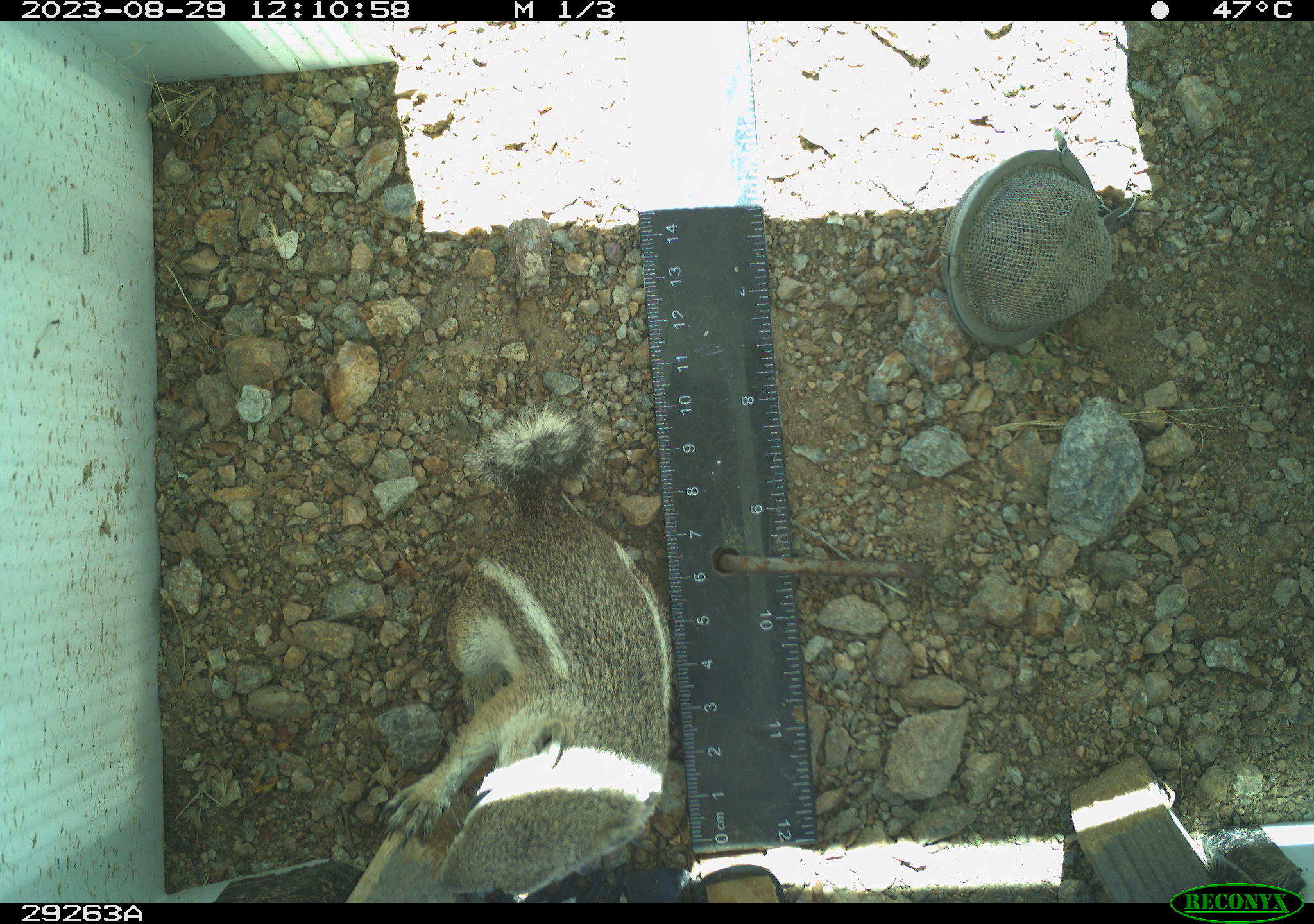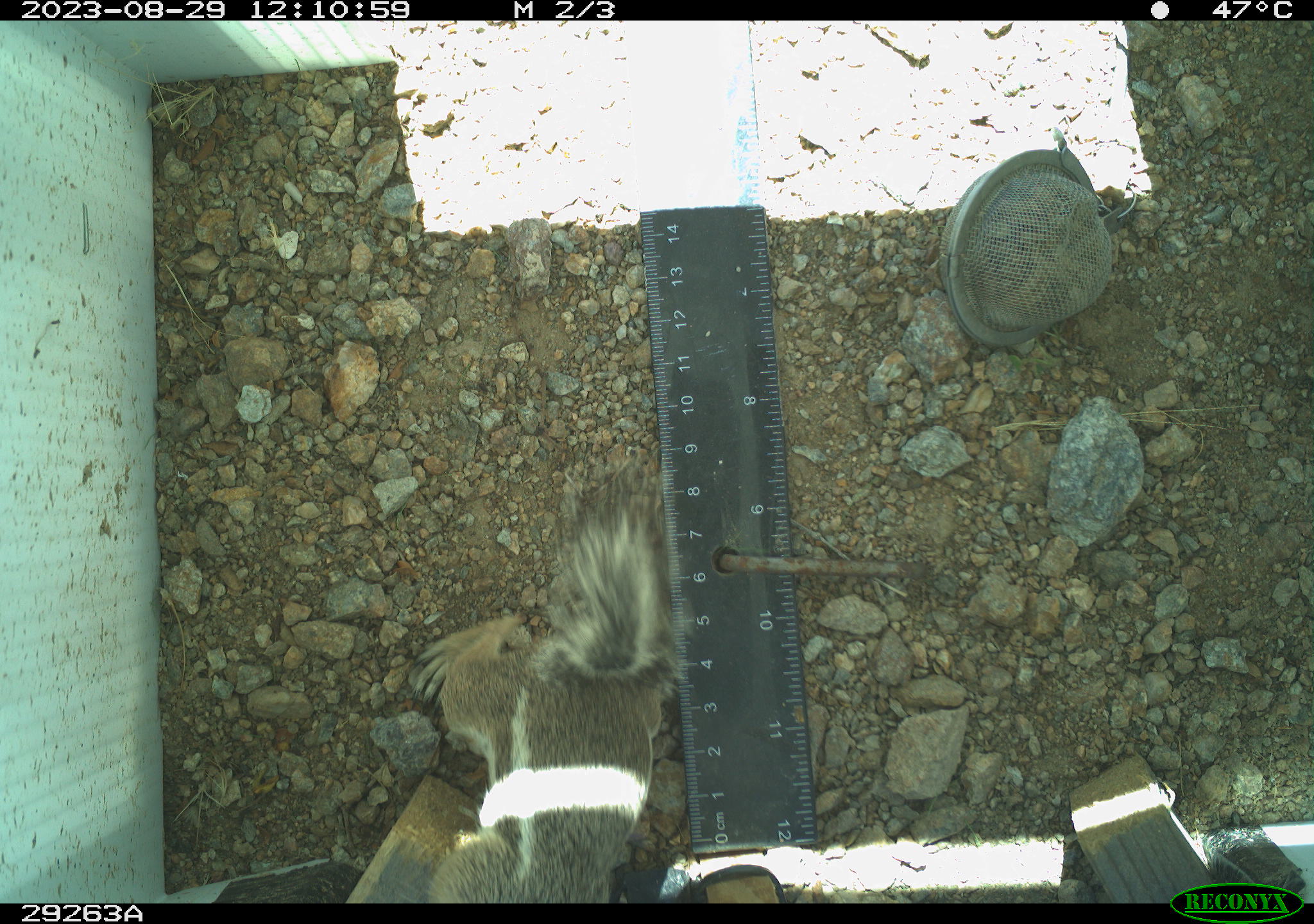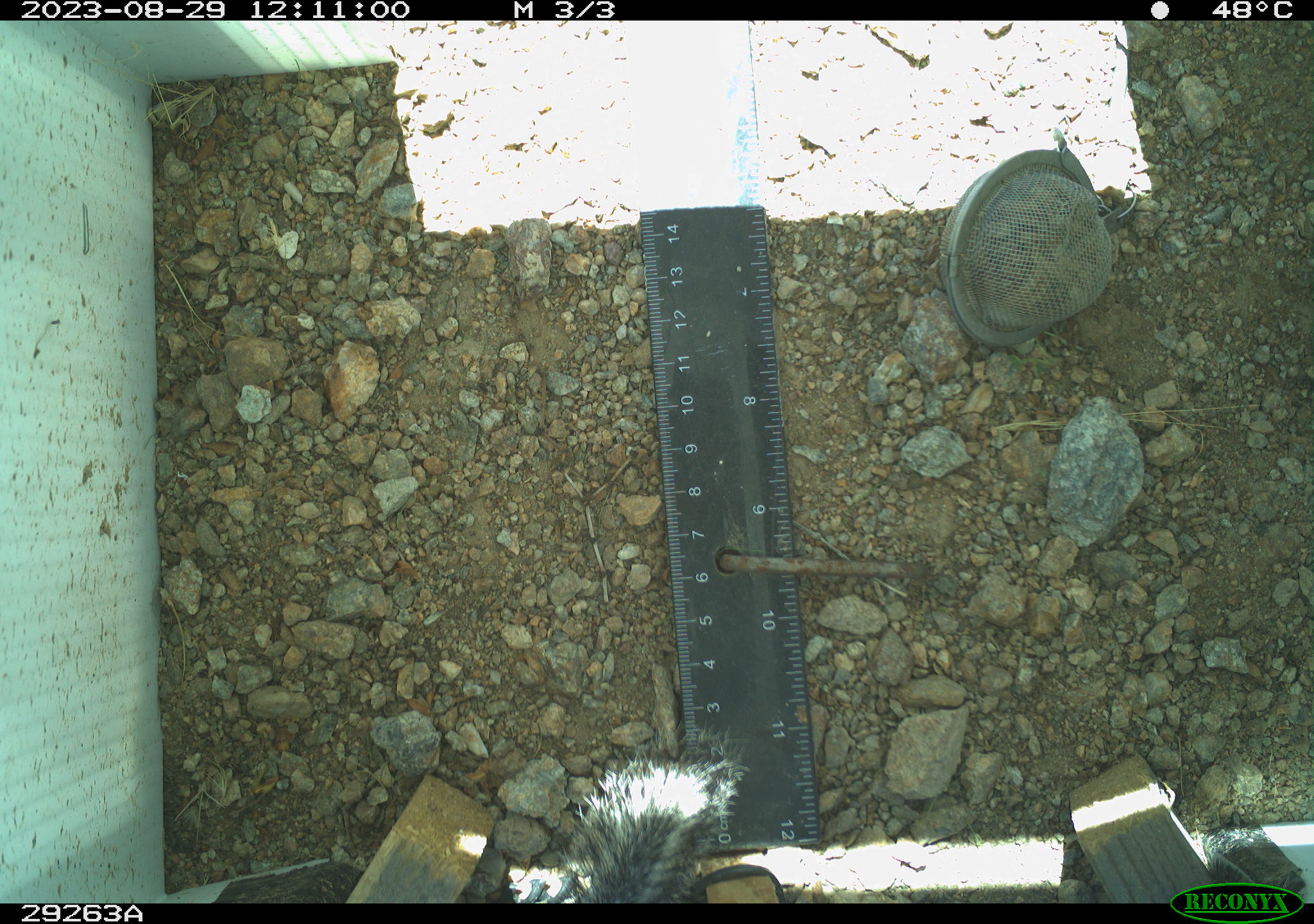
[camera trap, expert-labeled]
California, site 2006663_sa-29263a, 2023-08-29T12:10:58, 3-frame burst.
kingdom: Animalia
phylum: Chordata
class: Mammalia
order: Rodentia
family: Sciuridae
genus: Ammospermophilus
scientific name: Ammospermophilus leucurus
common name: white-tailed antelope squirrel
White-tailed antelope squirrel (Ammospermophilus leucurus).